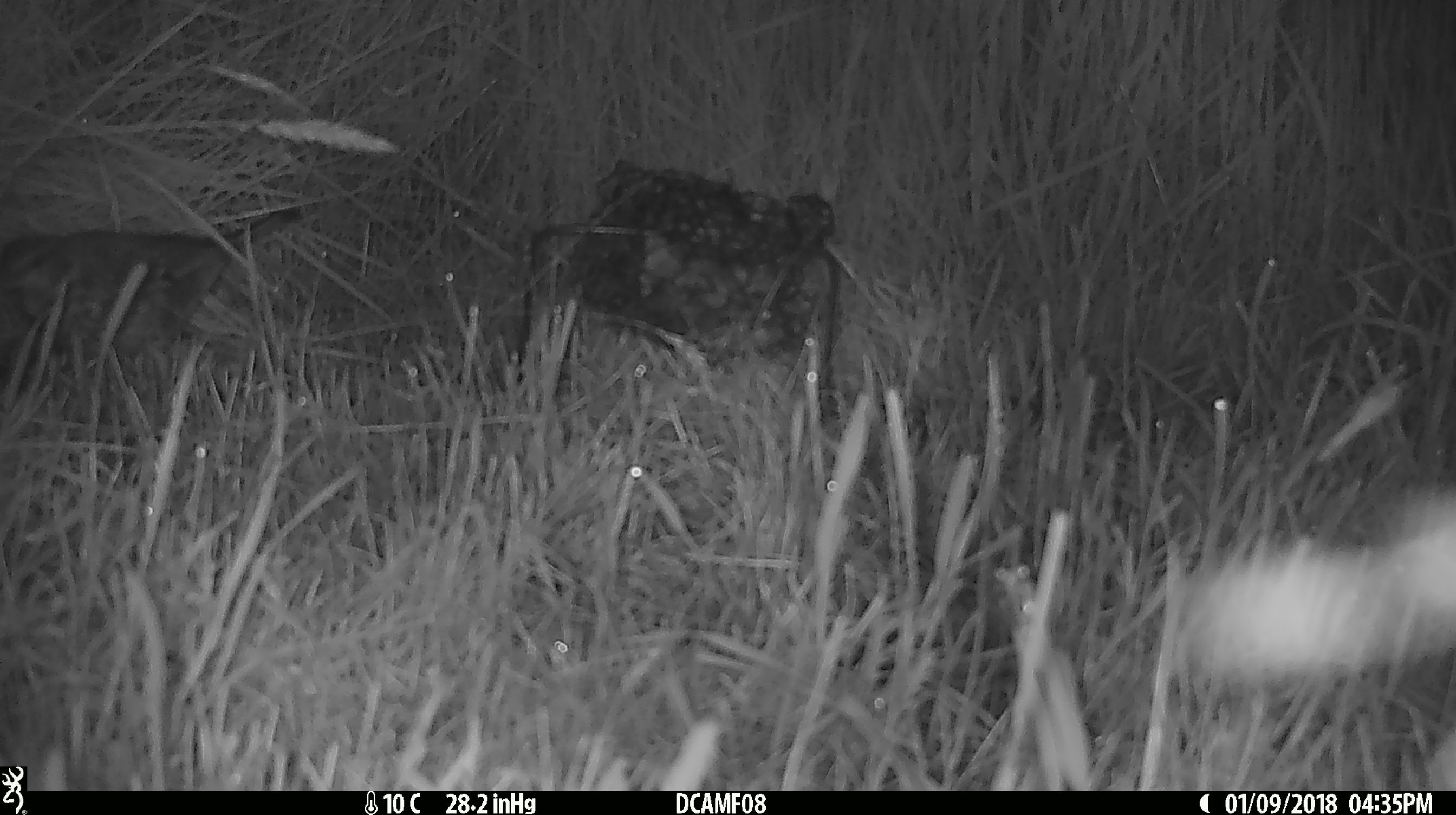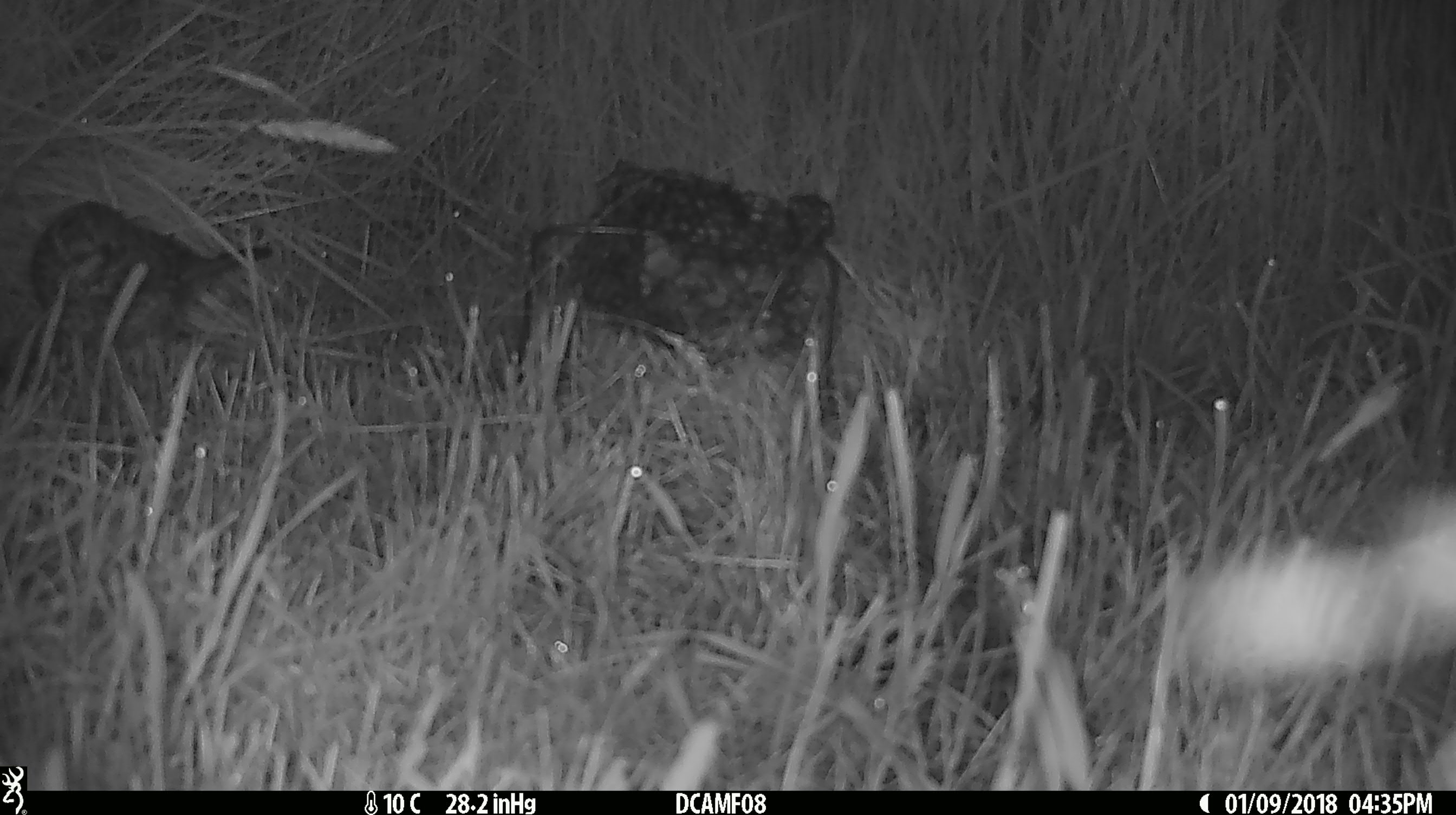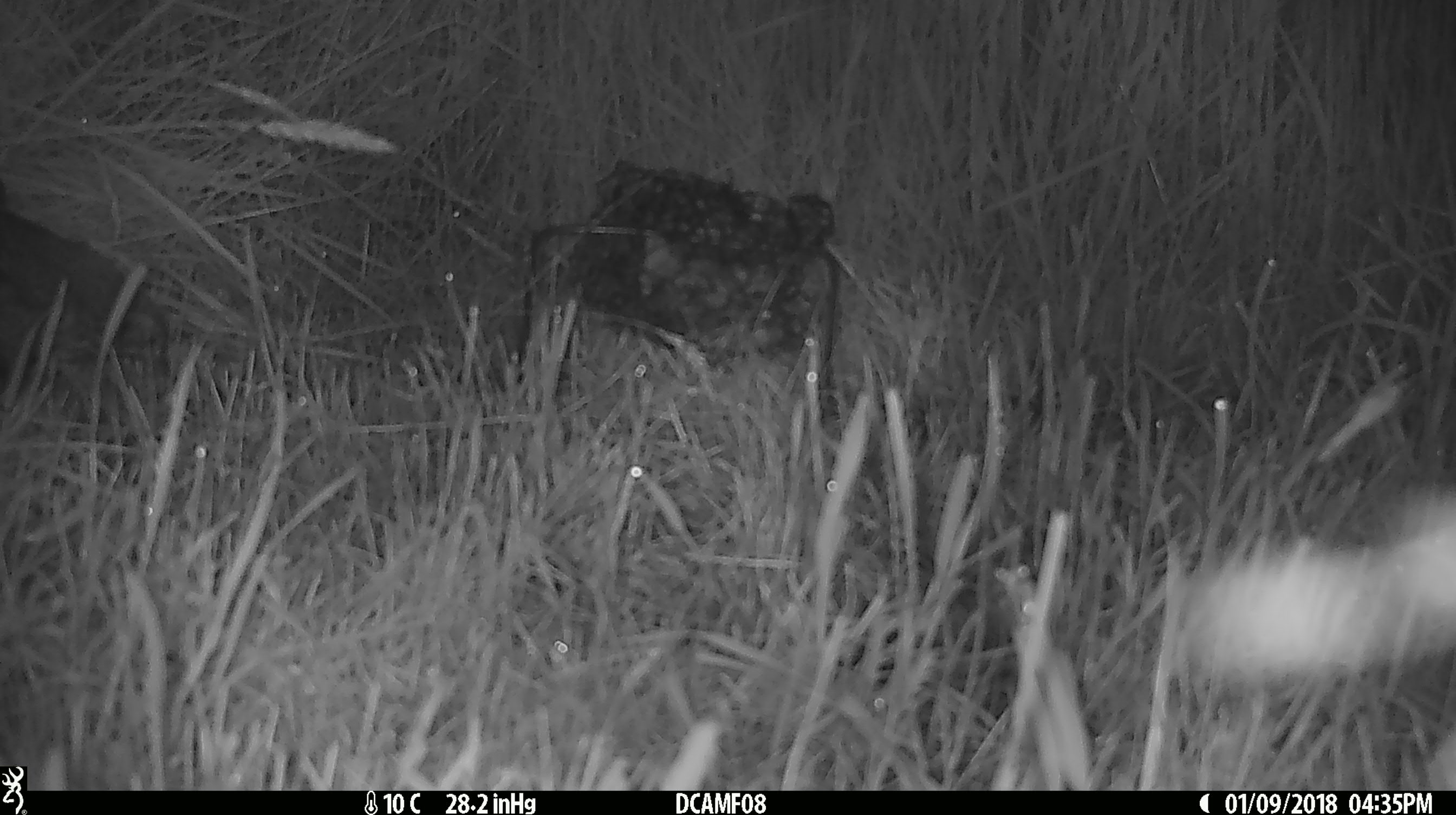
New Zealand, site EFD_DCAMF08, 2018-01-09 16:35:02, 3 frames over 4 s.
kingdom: Animalia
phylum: Chordata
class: Aves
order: Passeriformes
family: Turdidae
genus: Turdus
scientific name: Turdus philomelos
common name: song thrush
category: thrush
Thrush (song thrush) (Turdus philomelos).